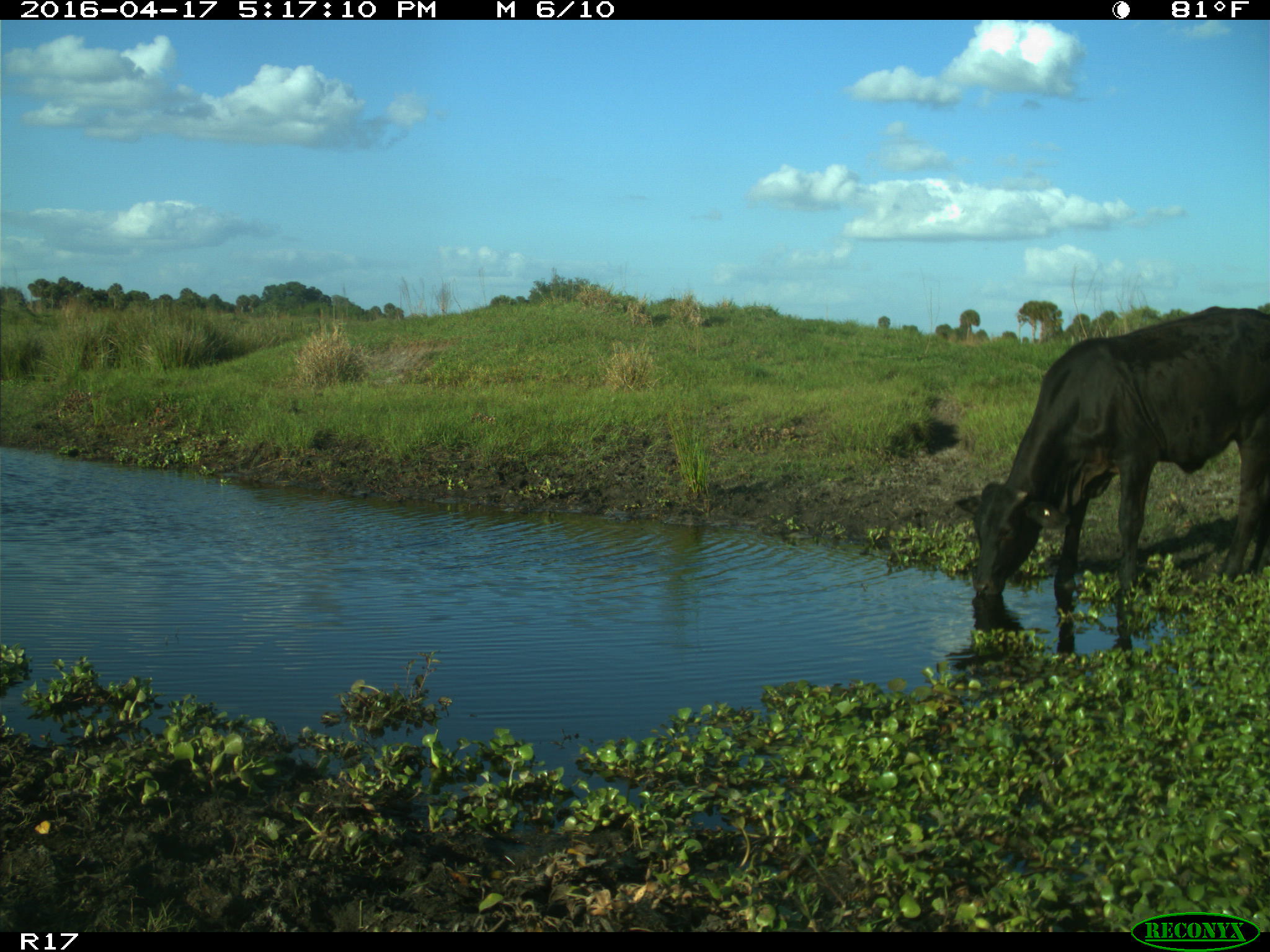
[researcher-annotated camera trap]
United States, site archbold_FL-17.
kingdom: Animalia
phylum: Chordata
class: Mammalia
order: Artiodactyla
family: Bovidae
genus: Bos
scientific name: Bos taurus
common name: domestic cow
Bos taurus (domestic cow).